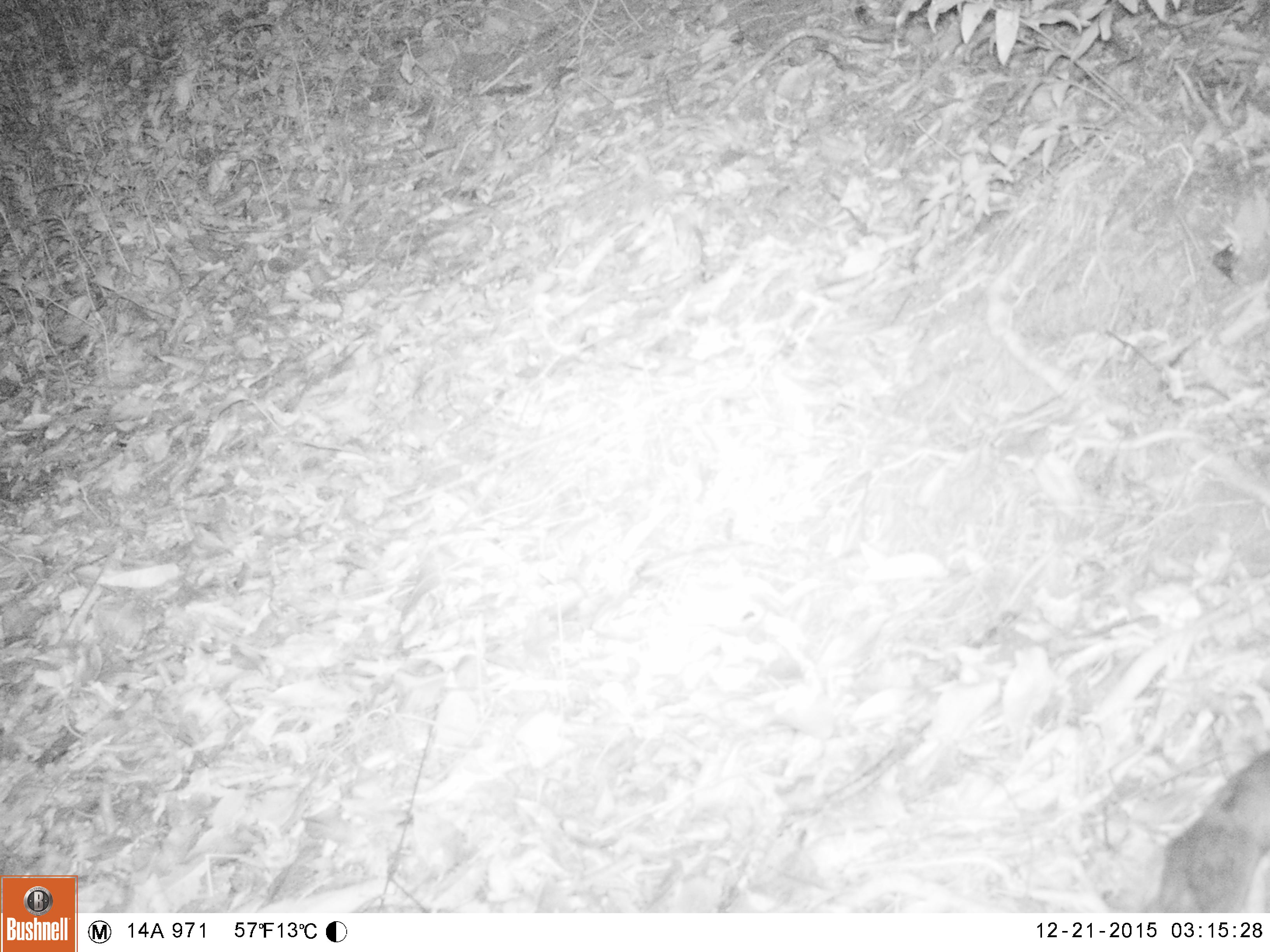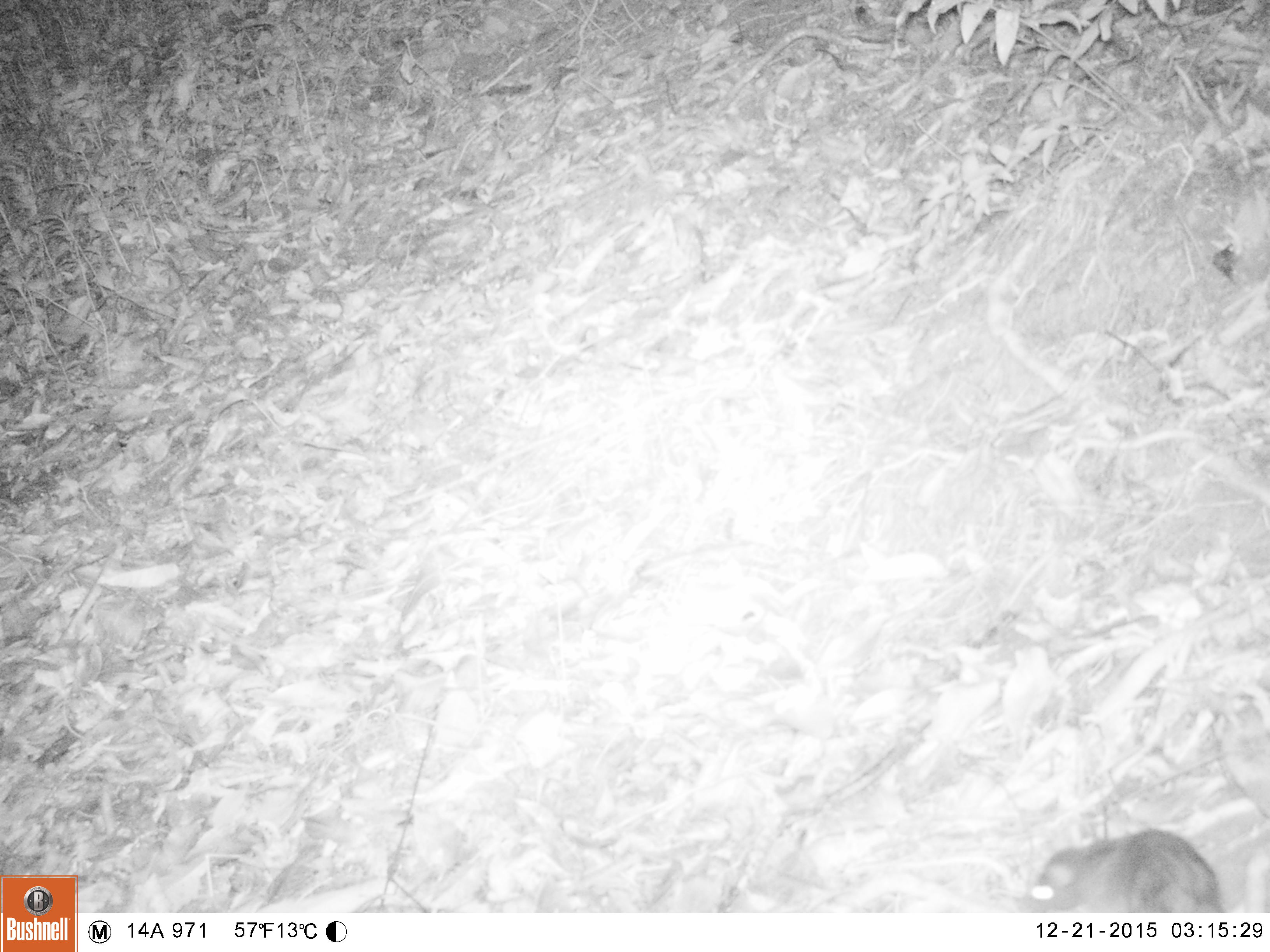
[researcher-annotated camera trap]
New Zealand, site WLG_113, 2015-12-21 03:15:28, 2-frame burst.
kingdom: Animalia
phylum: Chordata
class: Mammalia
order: Rodentia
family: Muridae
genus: Rattus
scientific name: Rattus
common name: rat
Rat (Rattus).